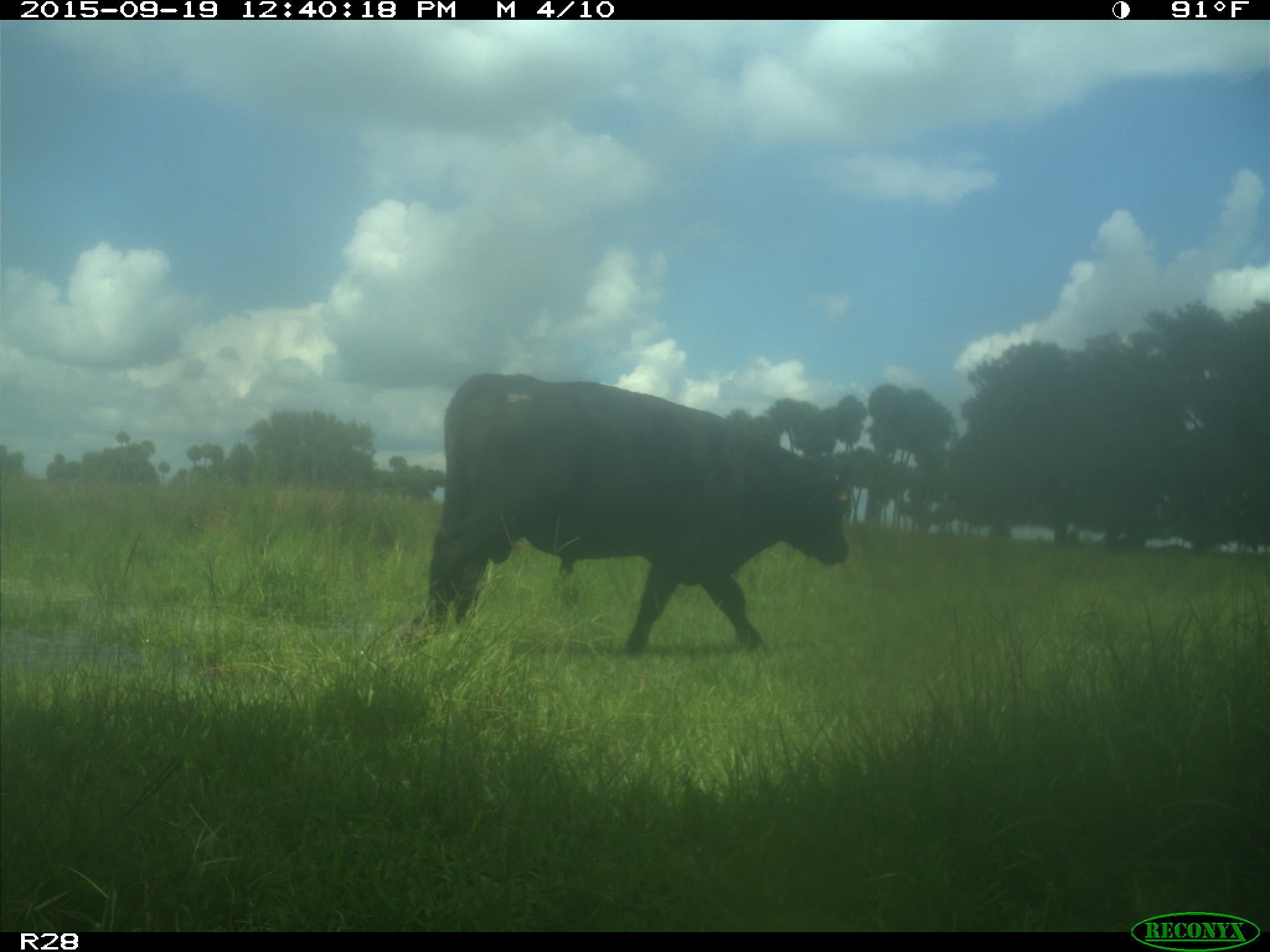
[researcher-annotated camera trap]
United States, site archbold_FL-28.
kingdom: Animalia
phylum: Chordata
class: Mammalia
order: Artiodactyla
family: Bovidae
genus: Bos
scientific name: Bos taurus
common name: domestic cow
Bos taurus (domestic cow).